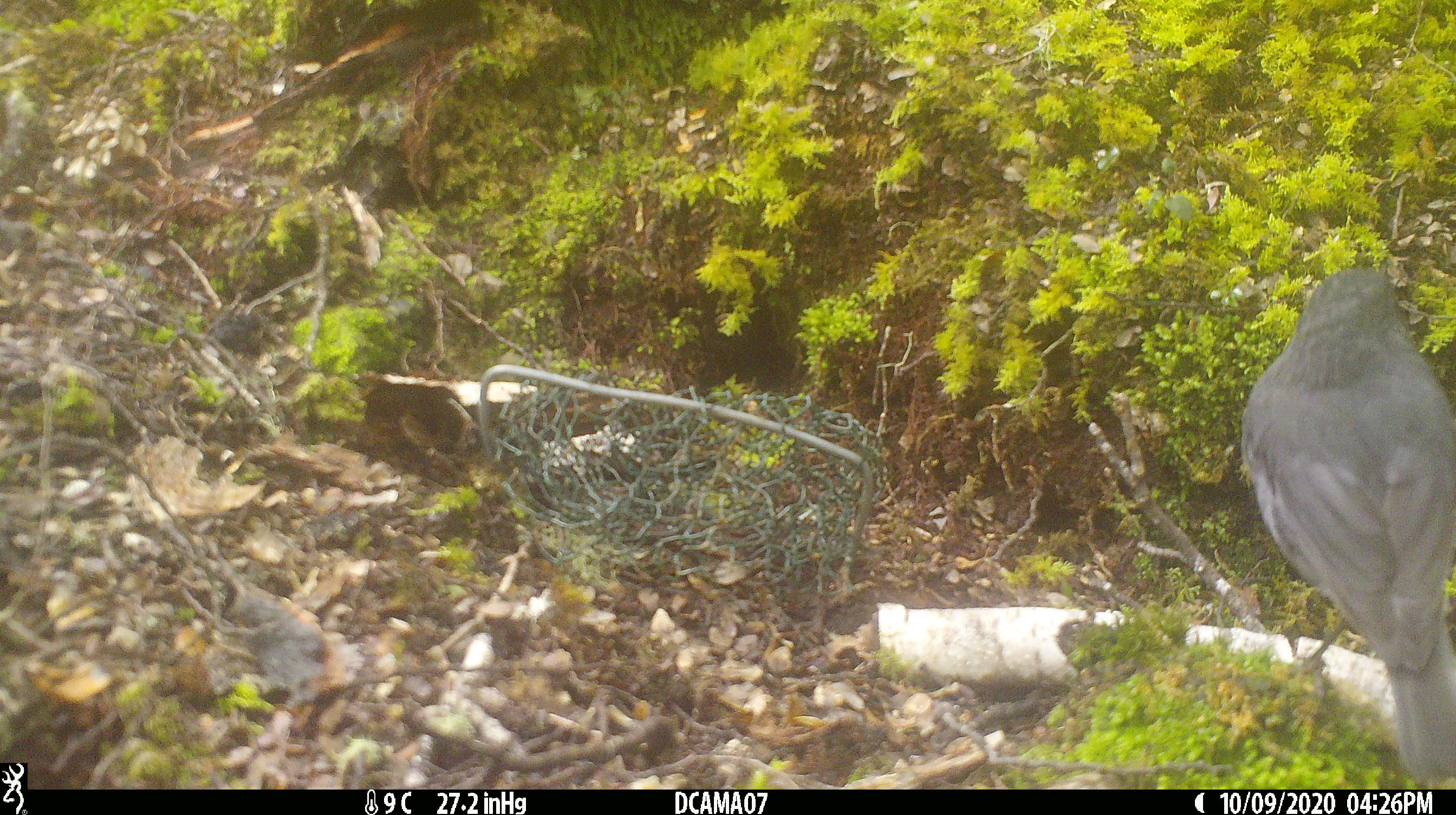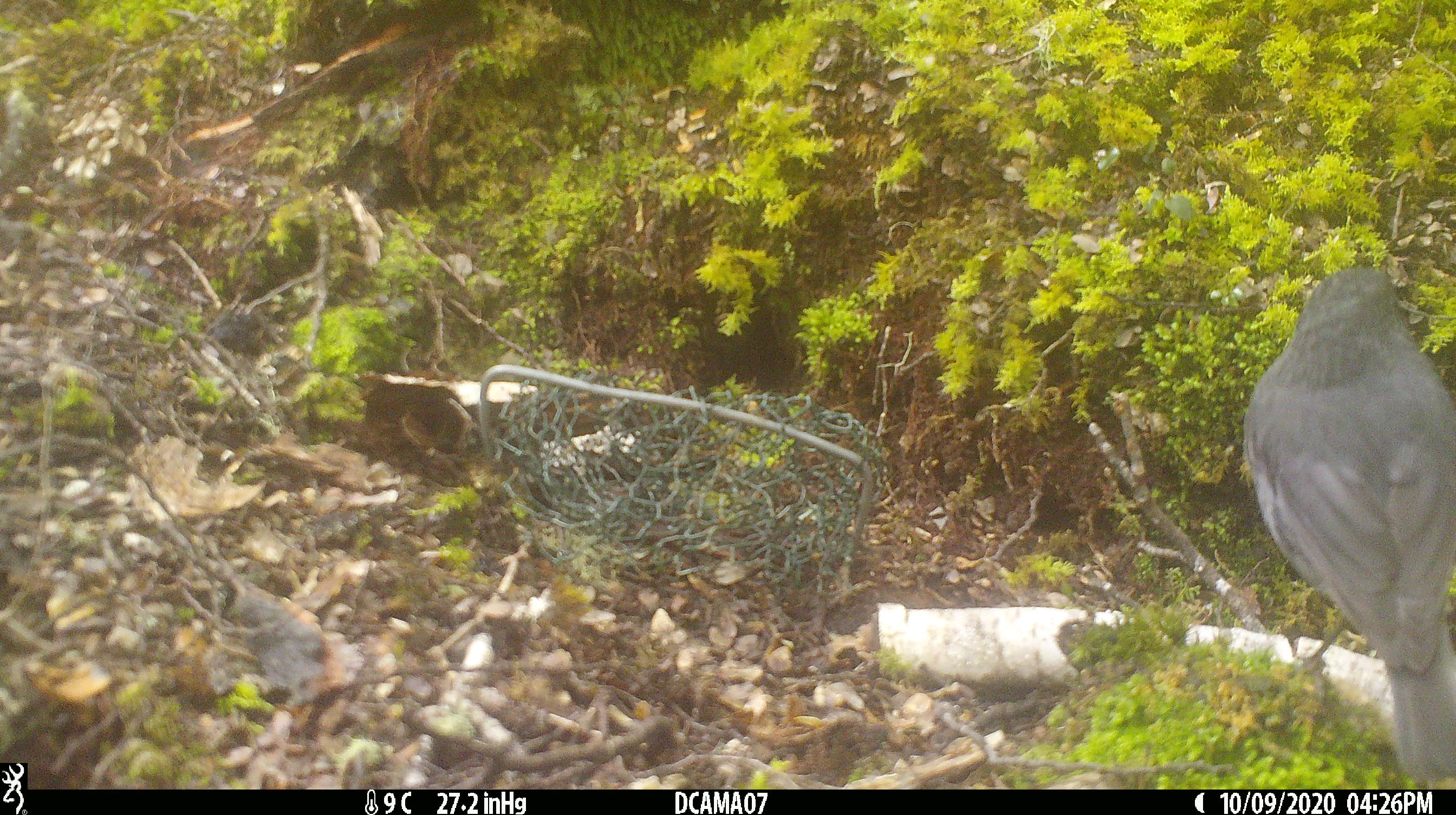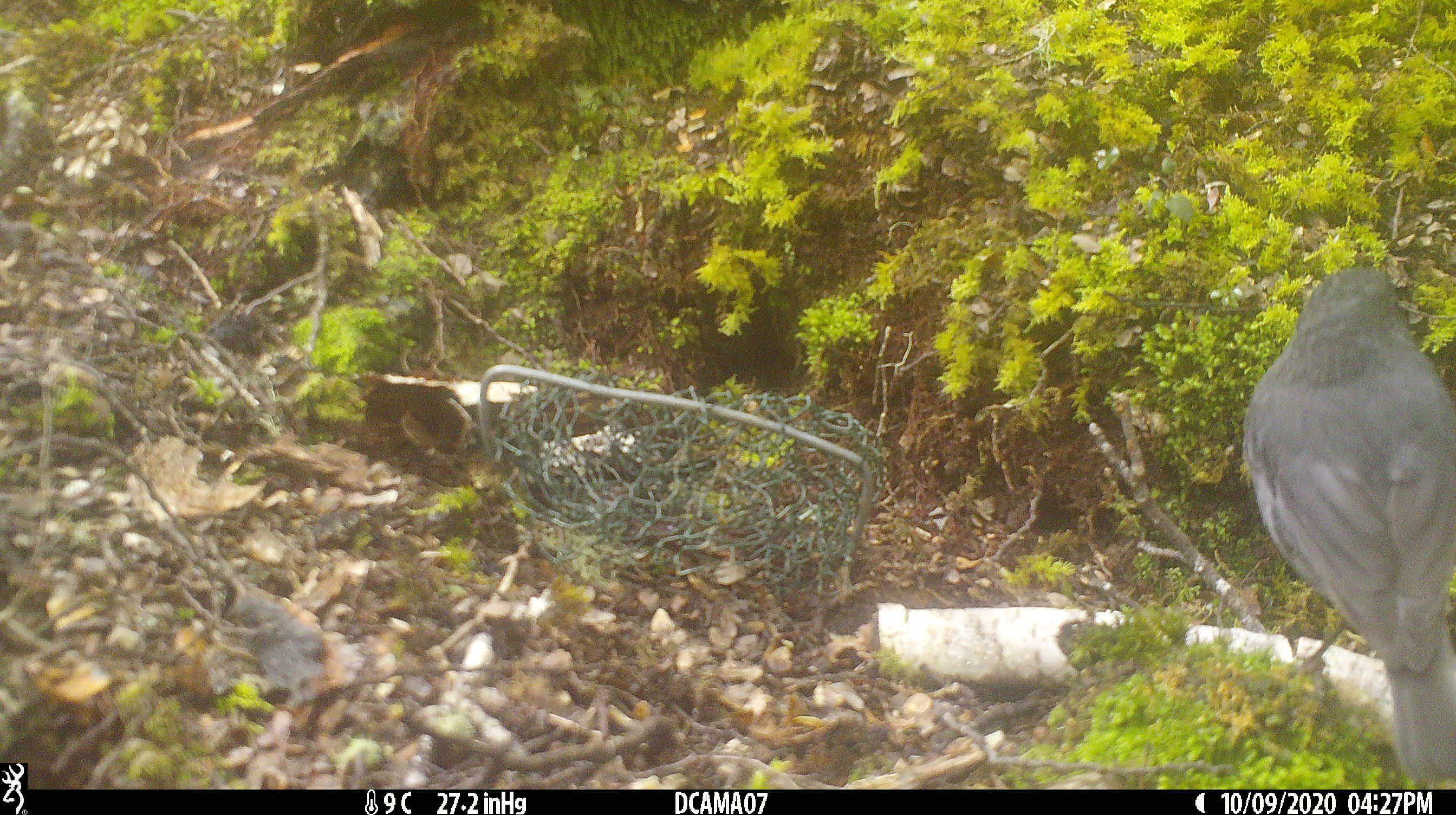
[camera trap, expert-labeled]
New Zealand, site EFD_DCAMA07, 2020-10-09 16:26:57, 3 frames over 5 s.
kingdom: Animalia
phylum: Chordata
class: Aves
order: Passeriformes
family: Petroicidae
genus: Petroica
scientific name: Petroica australis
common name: new zealand robin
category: robin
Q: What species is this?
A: Robin (new zealand robin) (Petroica australis).